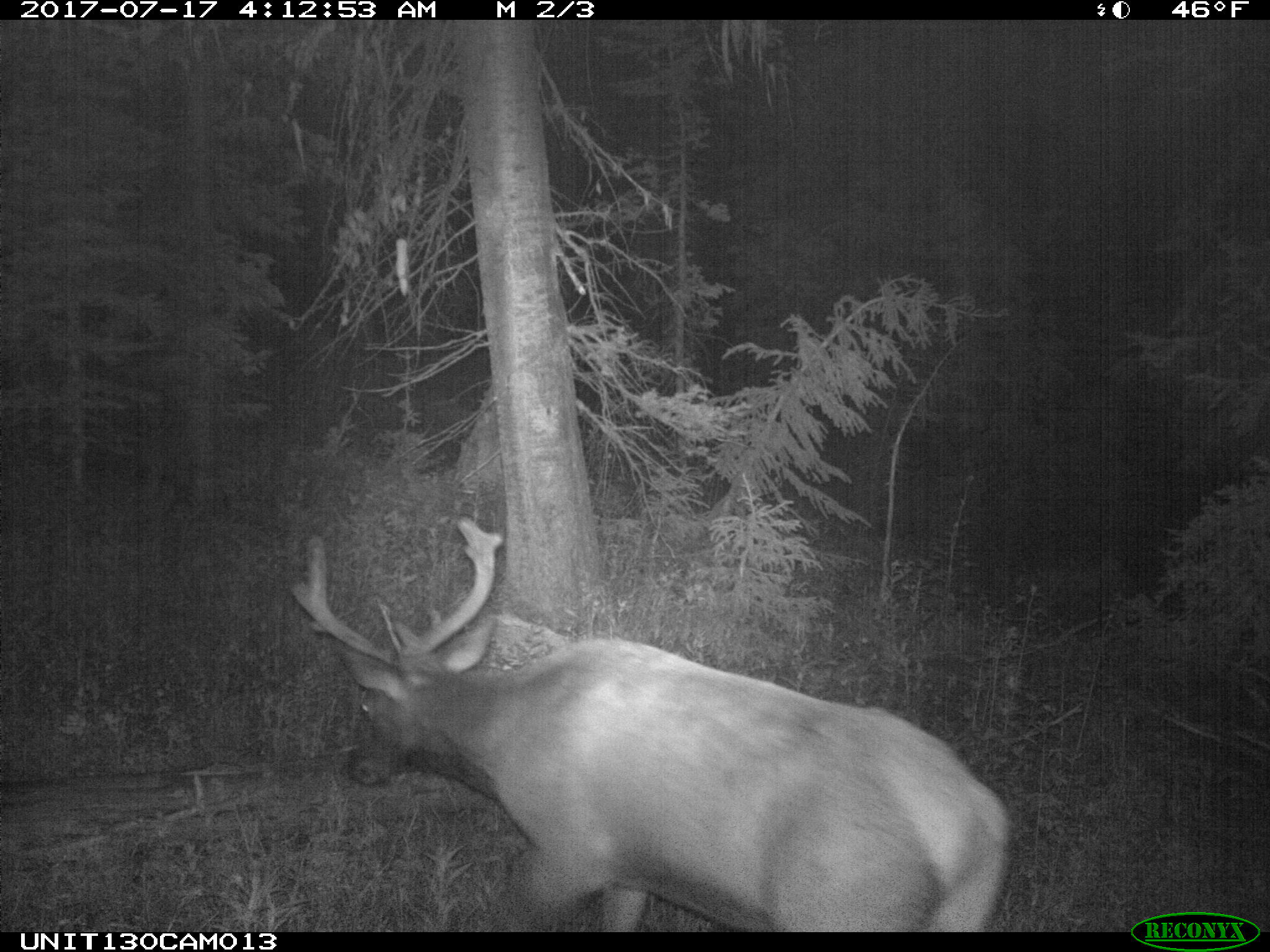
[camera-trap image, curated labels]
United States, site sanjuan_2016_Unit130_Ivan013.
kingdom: Animalia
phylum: Chordata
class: Mammalia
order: Artiodactyla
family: Cervidae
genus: Cervus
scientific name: Cervus elaphus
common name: red deer